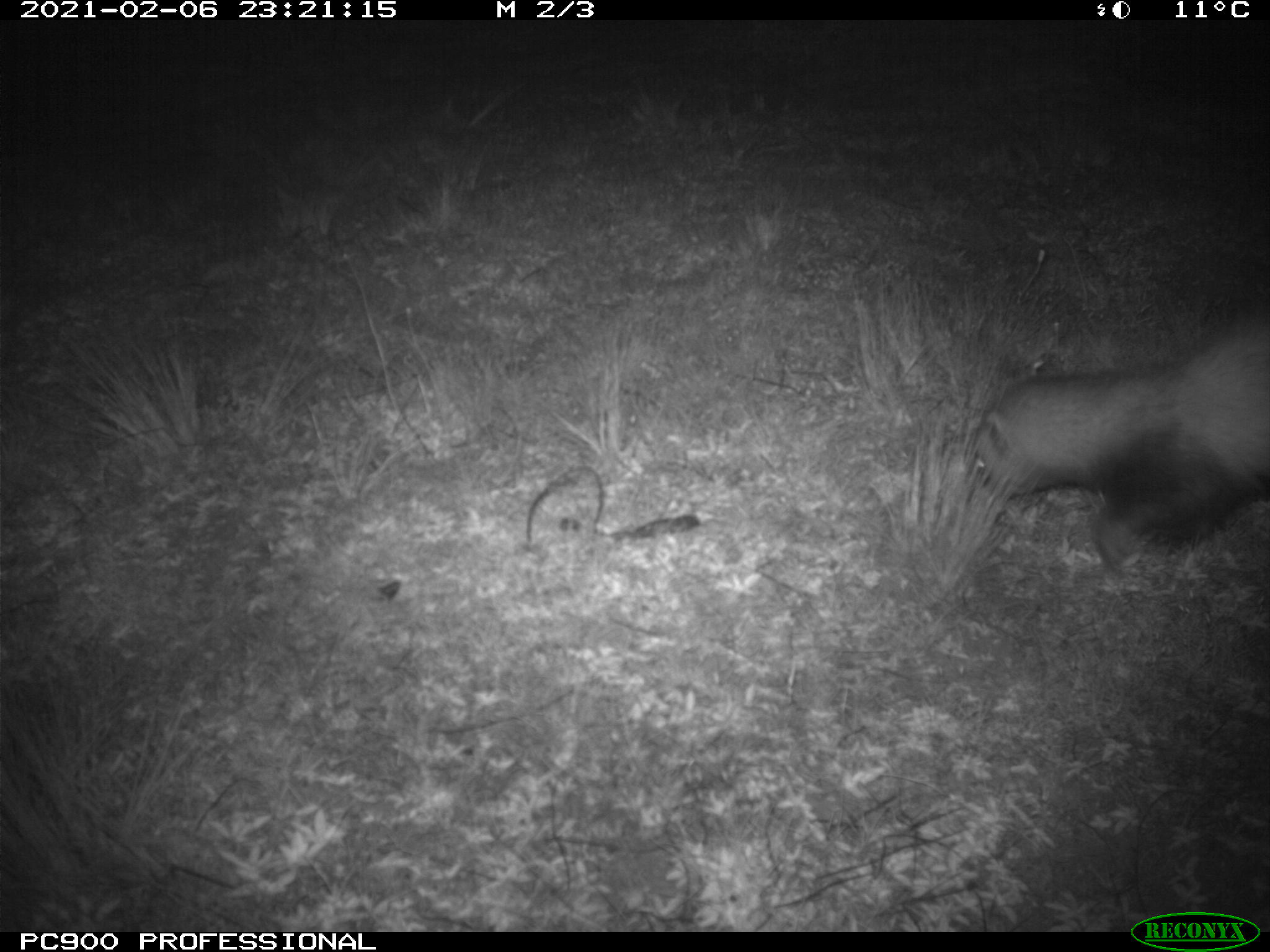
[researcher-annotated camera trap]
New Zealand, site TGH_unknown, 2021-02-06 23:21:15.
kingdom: Animalia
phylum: Chordata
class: Mammalia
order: Carnivora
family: Mustelidae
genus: Mustela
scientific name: Mustela furo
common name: ferret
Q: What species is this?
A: Ferret (Mustela furo).